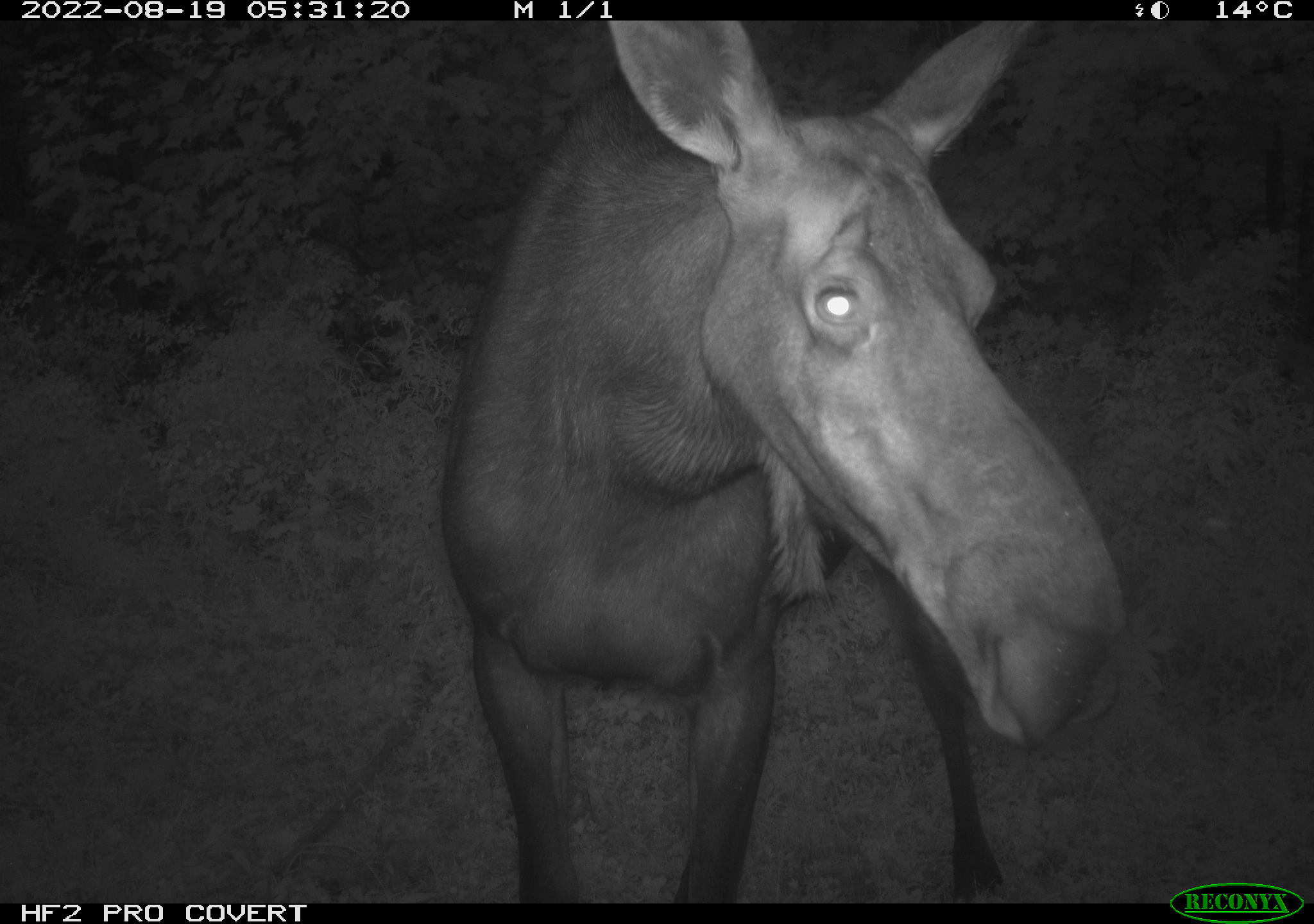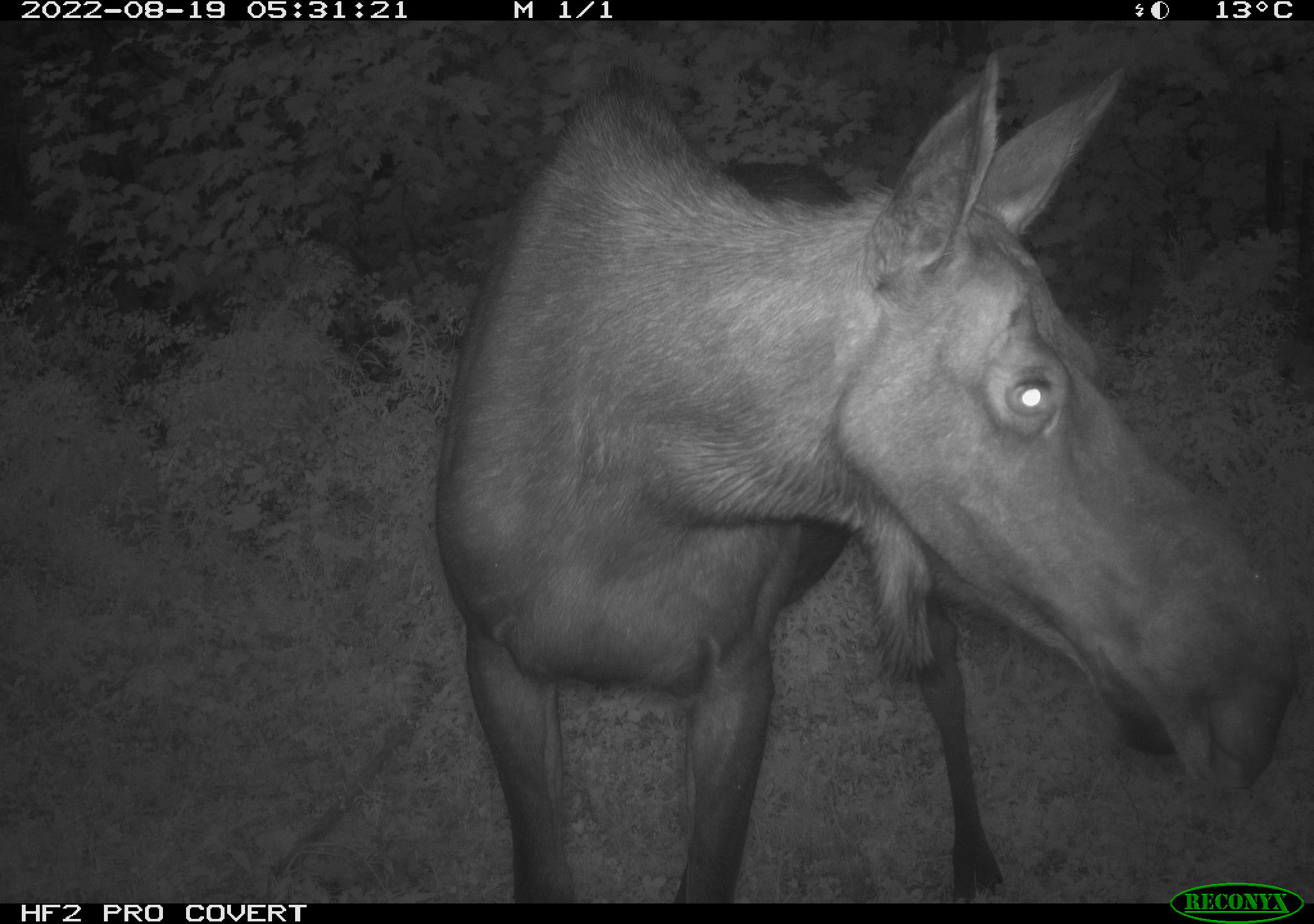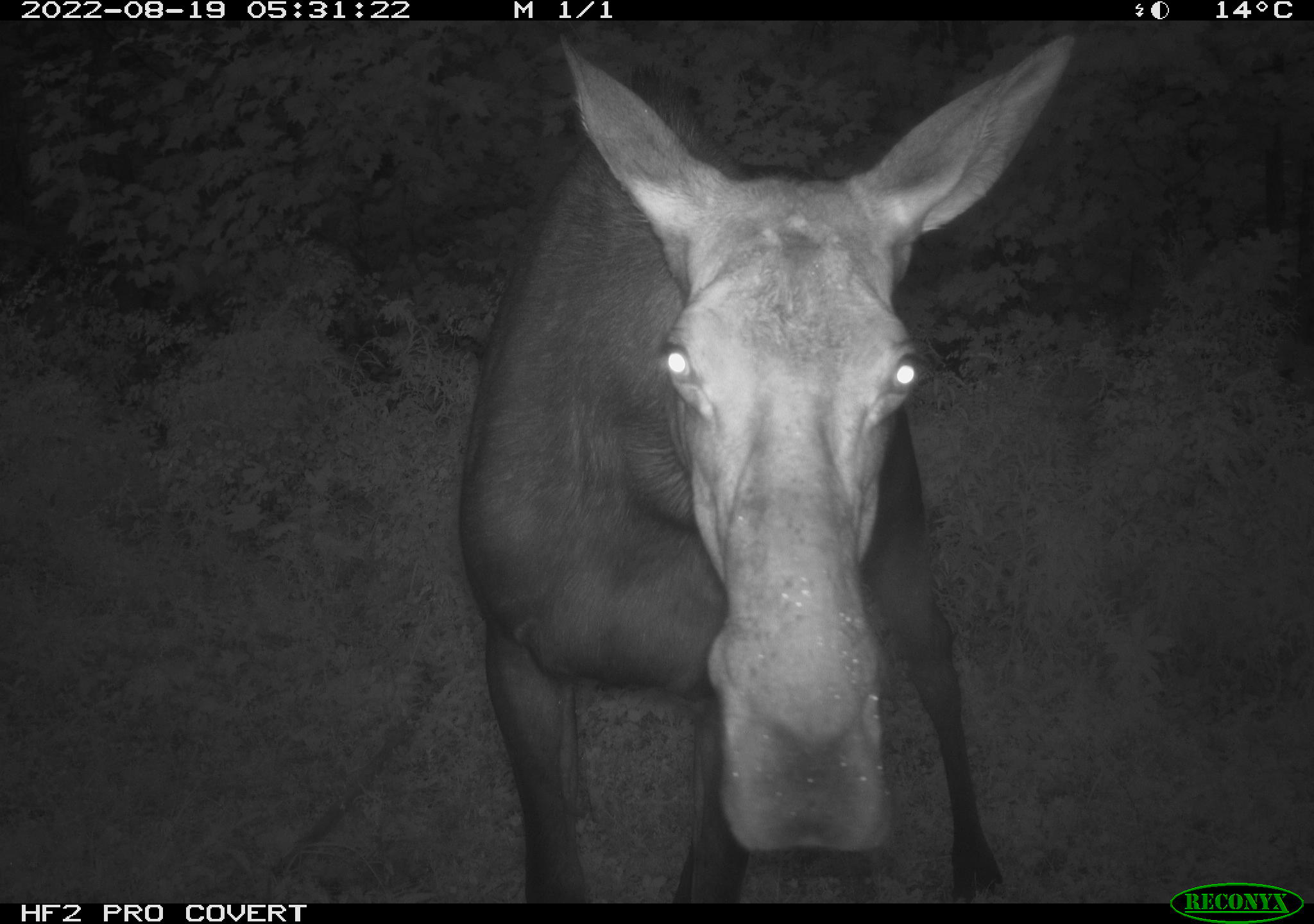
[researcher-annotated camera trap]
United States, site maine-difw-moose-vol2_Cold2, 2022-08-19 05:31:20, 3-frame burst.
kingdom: Animalia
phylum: Chordata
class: Mammalia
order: Artiodactyla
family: Cervidae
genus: Alces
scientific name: Alces alces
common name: moose